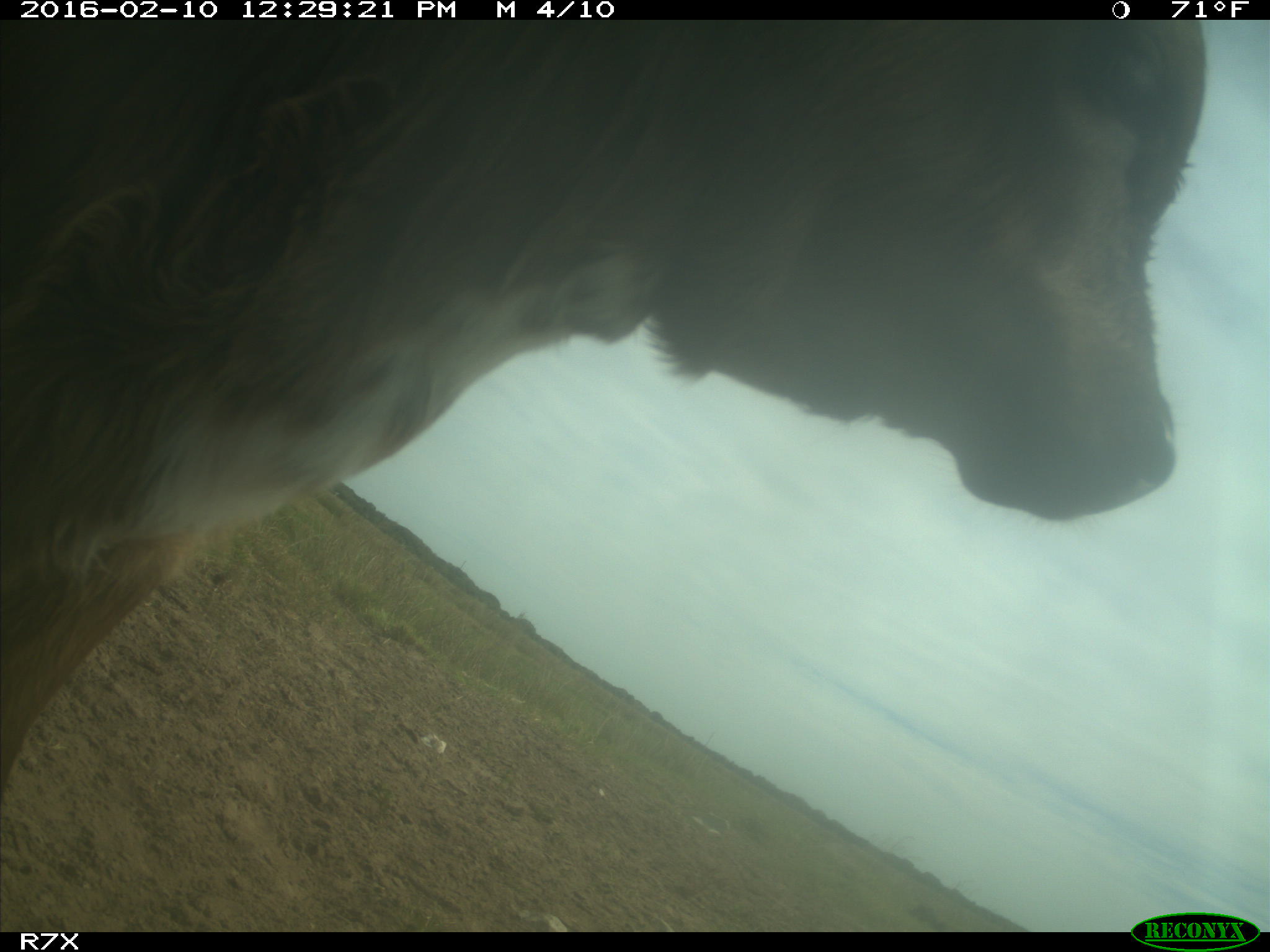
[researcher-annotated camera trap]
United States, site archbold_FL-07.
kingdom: Animalia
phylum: Chordata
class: Mammalia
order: Artiodactyla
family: Bovidae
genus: Bos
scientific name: Bos taurus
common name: domestic cow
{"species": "Bos taurus (domestic cow)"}